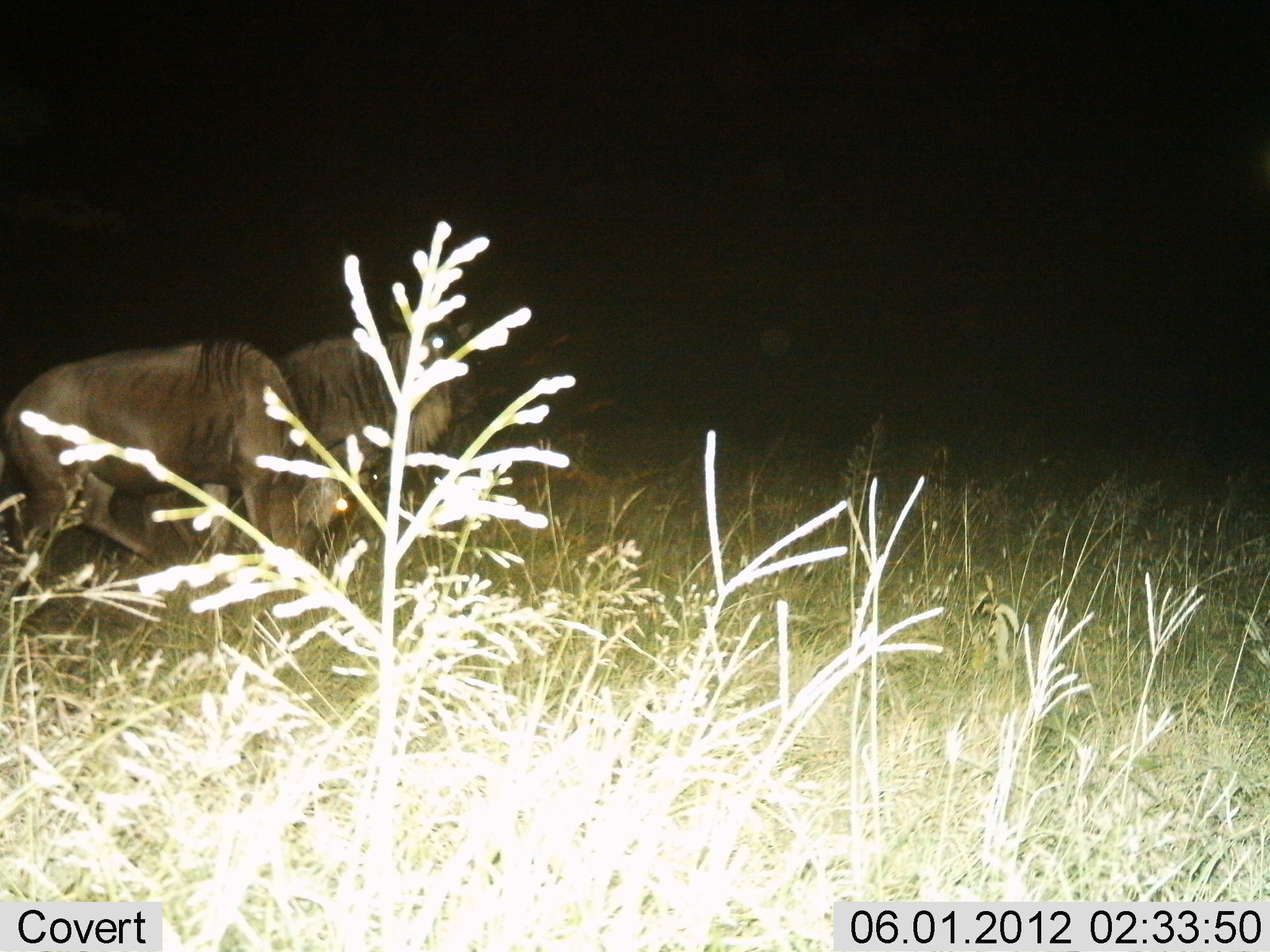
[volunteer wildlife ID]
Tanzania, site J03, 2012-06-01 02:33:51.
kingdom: Animalia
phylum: Chordata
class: Mammalia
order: Artiodactyla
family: Bovidae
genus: Connochaetes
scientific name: Connochaetes taurinus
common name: blue wildebeest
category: wildebeest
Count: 2.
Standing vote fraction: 50%.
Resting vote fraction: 0%.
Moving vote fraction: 10%.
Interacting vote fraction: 0%.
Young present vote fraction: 0%.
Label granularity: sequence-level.